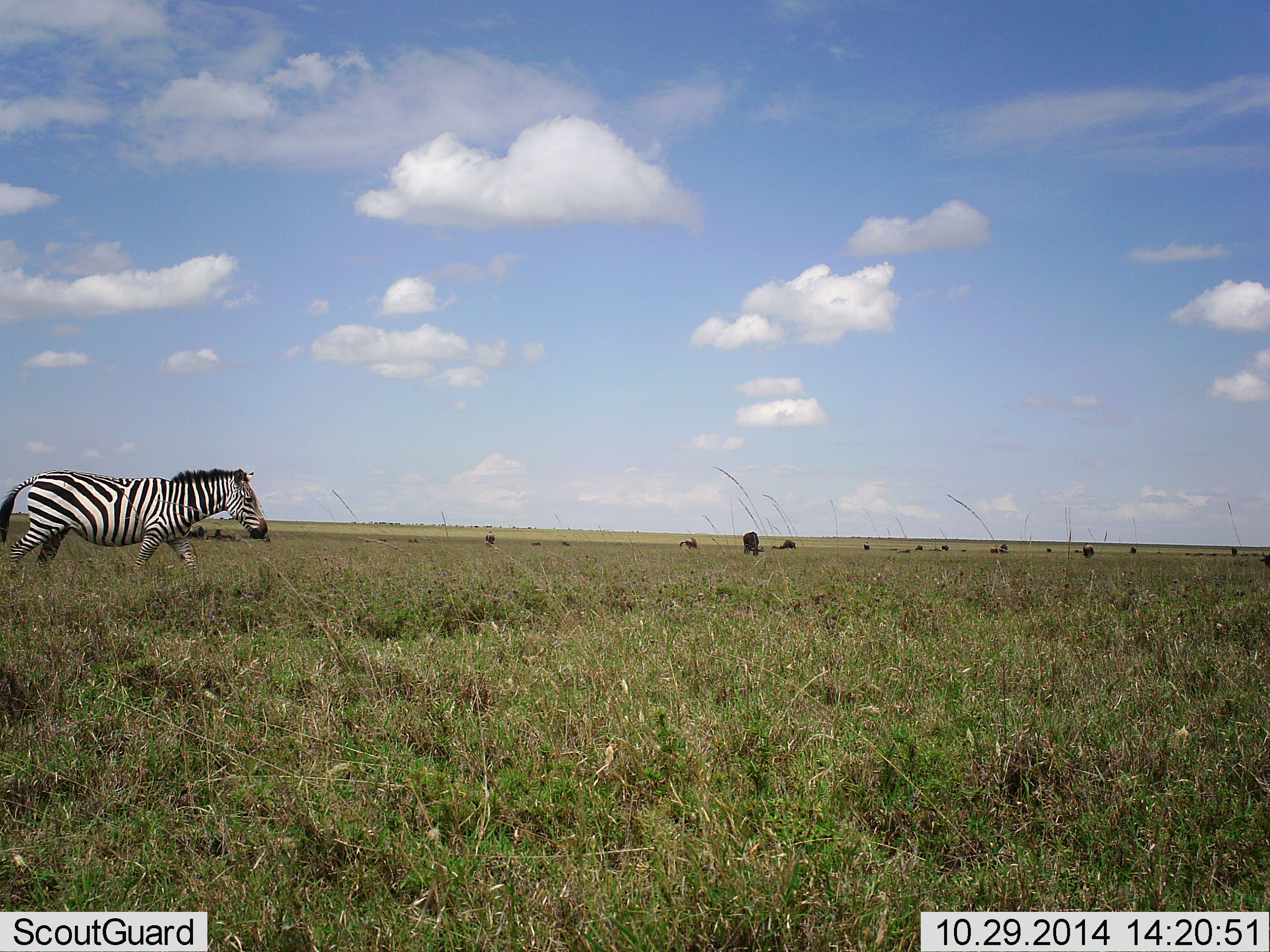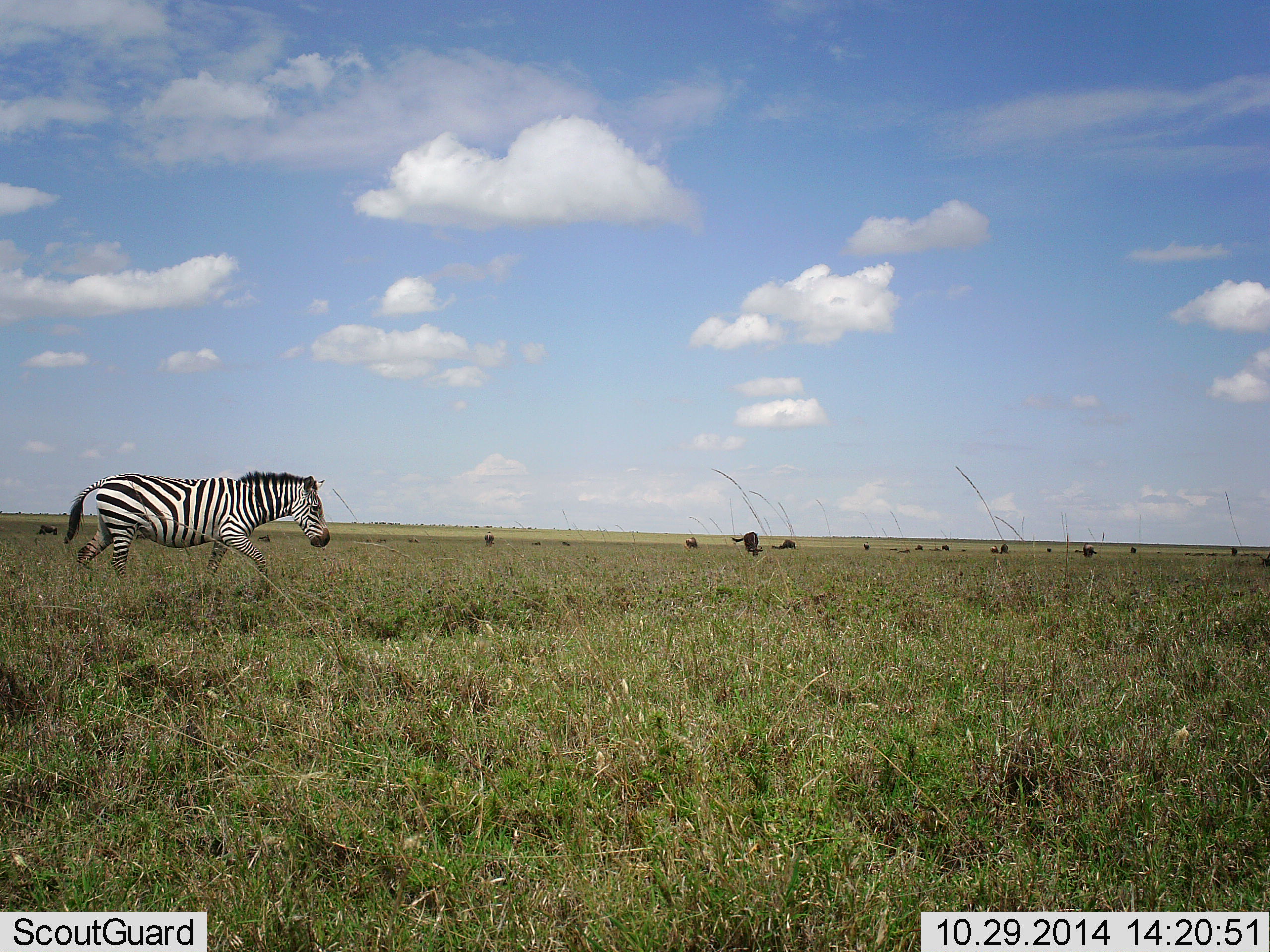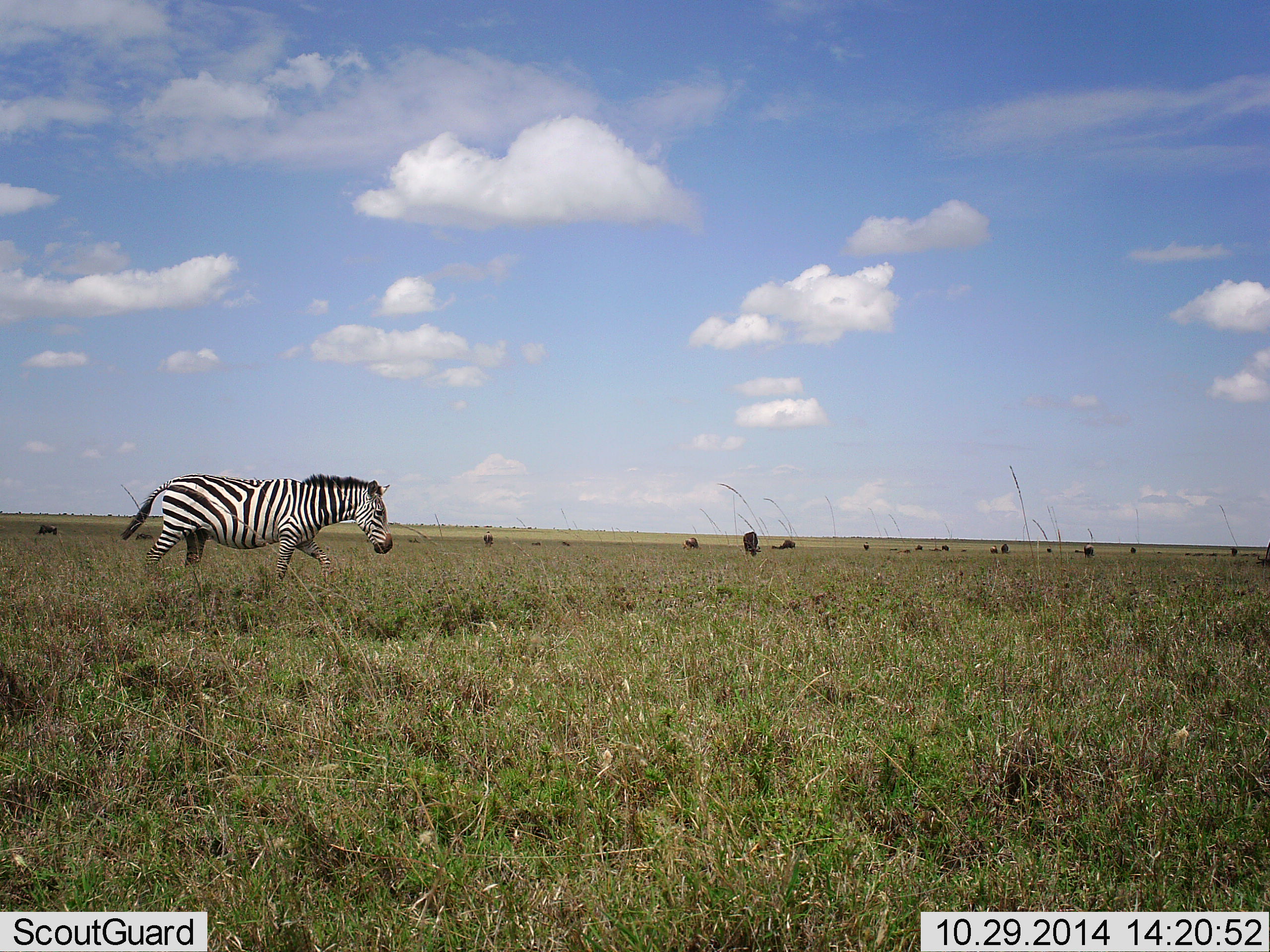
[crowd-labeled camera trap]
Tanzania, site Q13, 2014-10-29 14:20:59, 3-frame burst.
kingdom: Animalia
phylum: Chordata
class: Mammalia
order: Perissodactyla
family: Equidae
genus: Equus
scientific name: Equus quagga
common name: plains zebra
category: zebra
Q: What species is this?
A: Zebra (plains zebra) (Equus quagga).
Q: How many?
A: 1.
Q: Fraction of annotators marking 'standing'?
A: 7%.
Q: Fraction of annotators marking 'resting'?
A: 0%.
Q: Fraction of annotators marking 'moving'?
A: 93%.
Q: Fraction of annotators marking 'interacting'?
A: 0%.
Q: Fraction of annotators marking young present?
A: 0%.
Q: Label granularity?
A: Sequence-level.